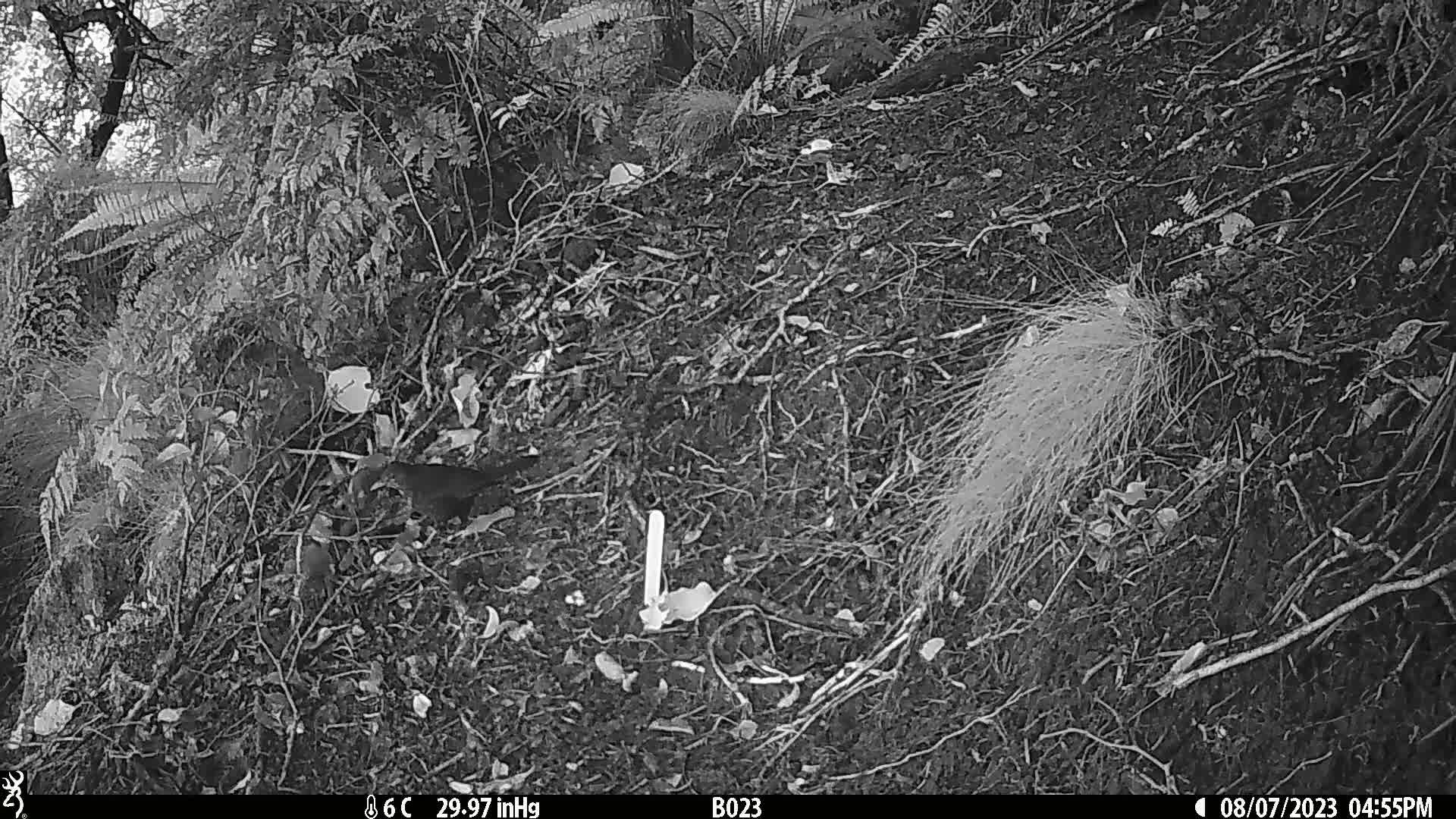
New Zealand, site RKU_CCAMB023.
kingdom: Animalia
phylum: Chordata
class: Aves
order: Passeriformes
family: Turdidae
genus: Turdus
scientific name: Turdus merula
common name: eurasian blackbird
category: blackbird